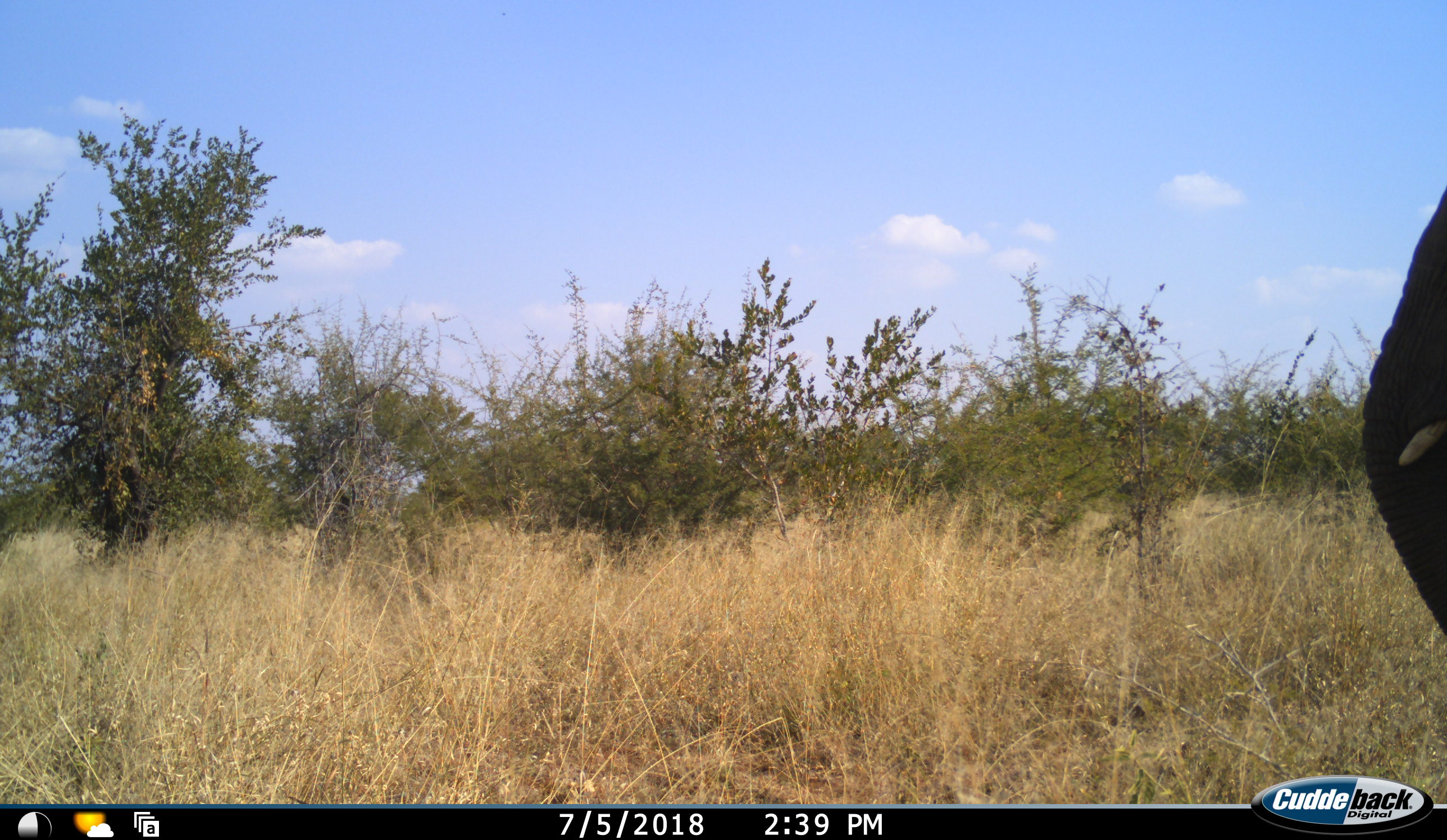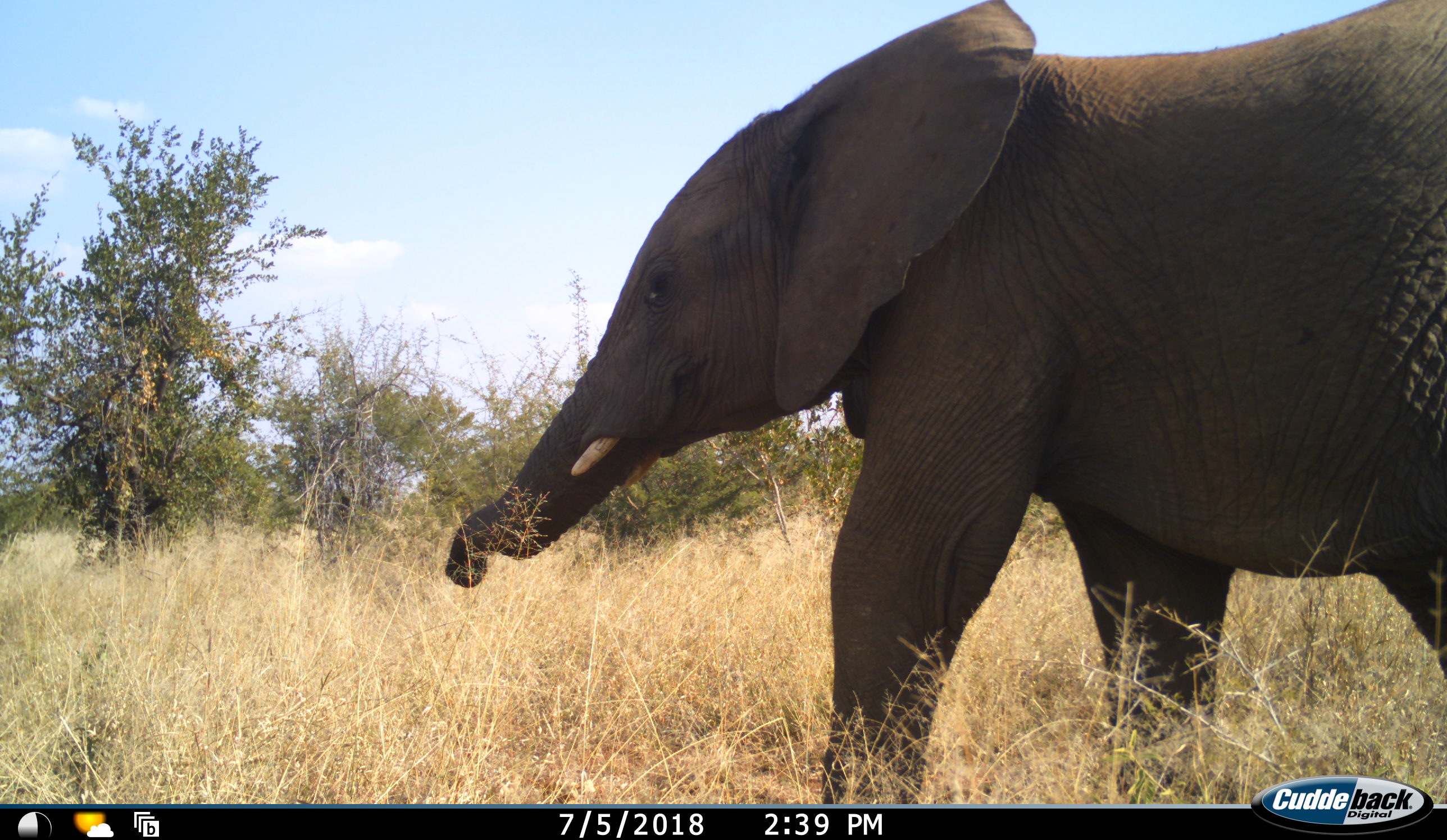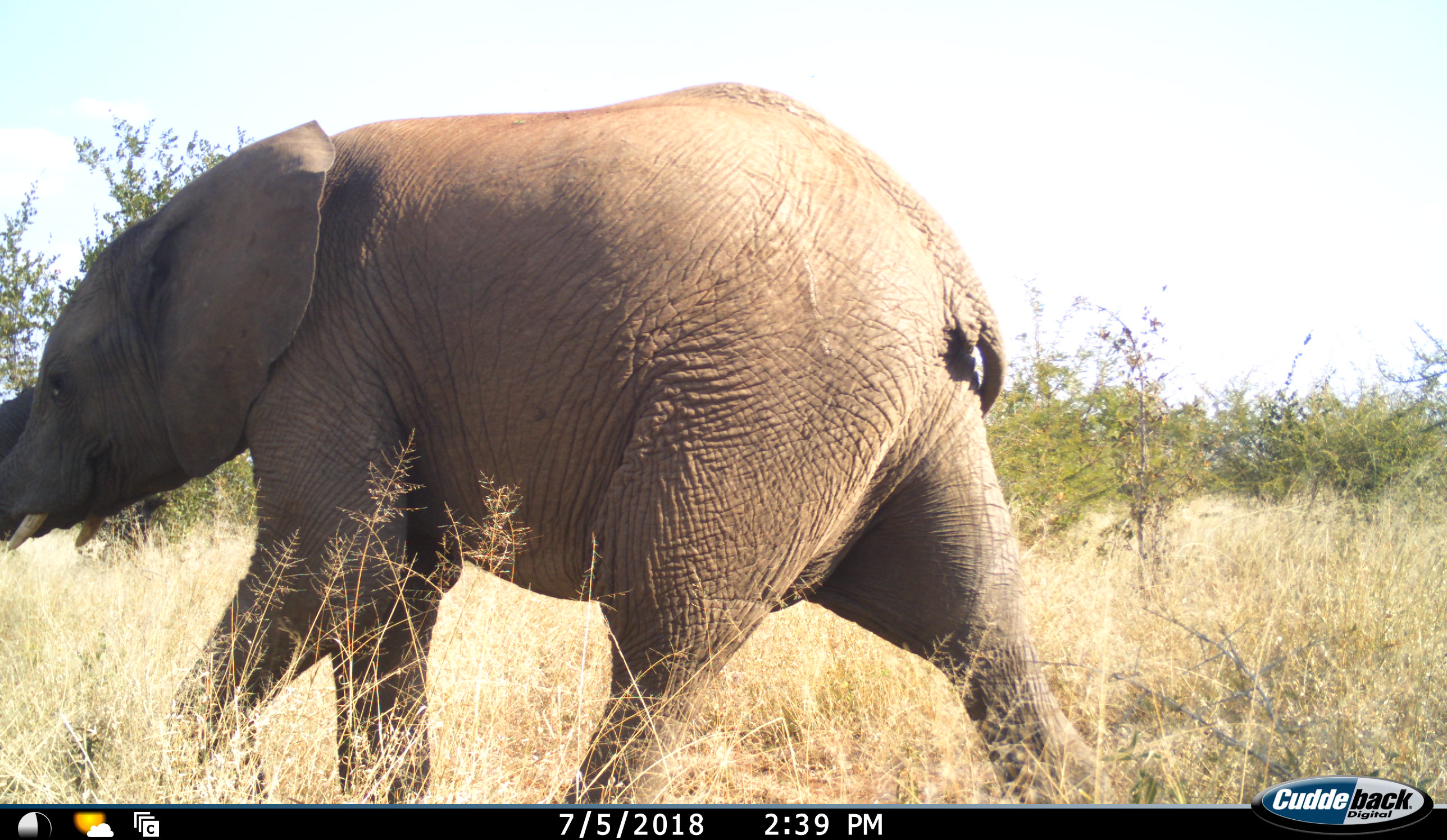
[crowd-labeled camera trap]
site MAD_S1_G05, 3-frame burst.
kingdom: Animalia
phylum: Chordata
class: Mammalia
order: Proboscidea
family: Elephantidae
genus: Loxodonta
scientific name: Loxodonta africana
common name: african bush elephant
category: elephant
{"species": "elephant (african bush elephant) (Loxodonta africana)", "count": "1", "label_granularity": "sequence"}